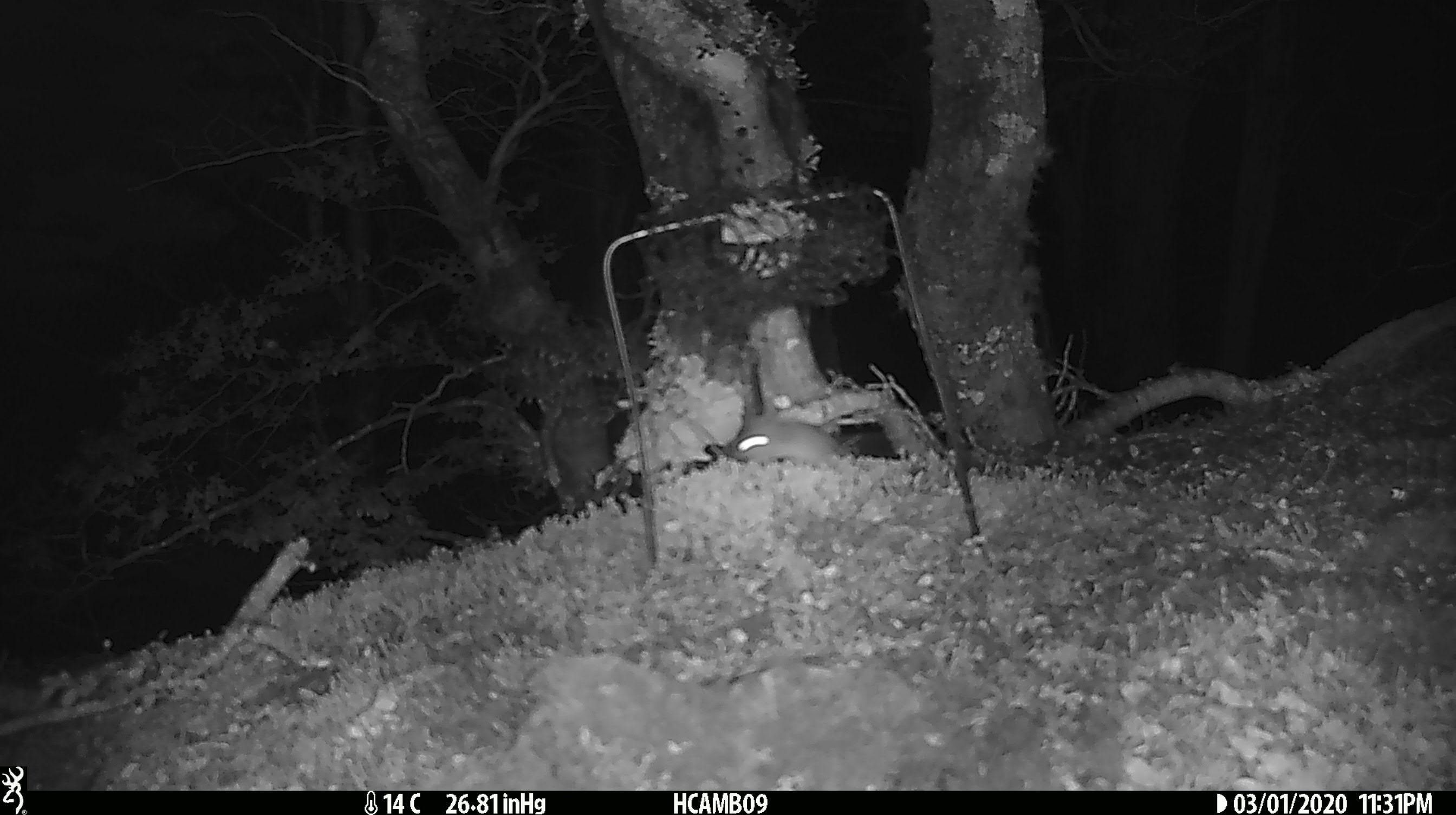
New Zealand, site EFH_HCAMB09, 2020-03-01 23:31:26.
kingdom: Animalia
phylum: Chordata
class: Mammalia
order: Rodentia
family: Muridae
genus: Mus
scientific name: Mus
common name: mouse